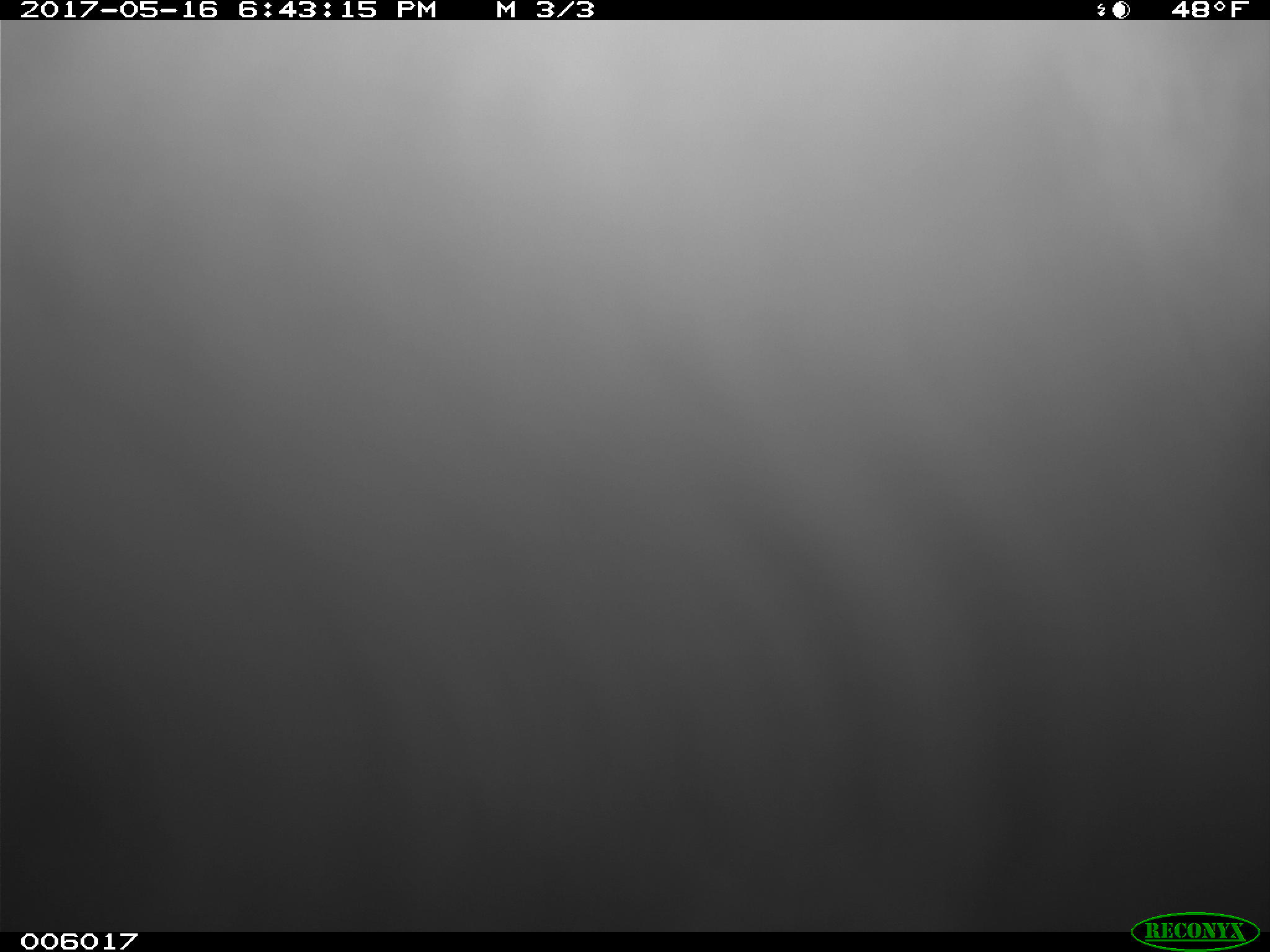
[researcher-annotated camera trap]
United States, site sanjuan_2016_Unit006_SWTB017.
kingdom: Animalia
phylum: Chordata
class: Mammalia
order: Carnivora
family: Ursidae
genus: Ursus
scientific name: Ursus americanus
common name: american black bear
Ursus americanus (american black bear).